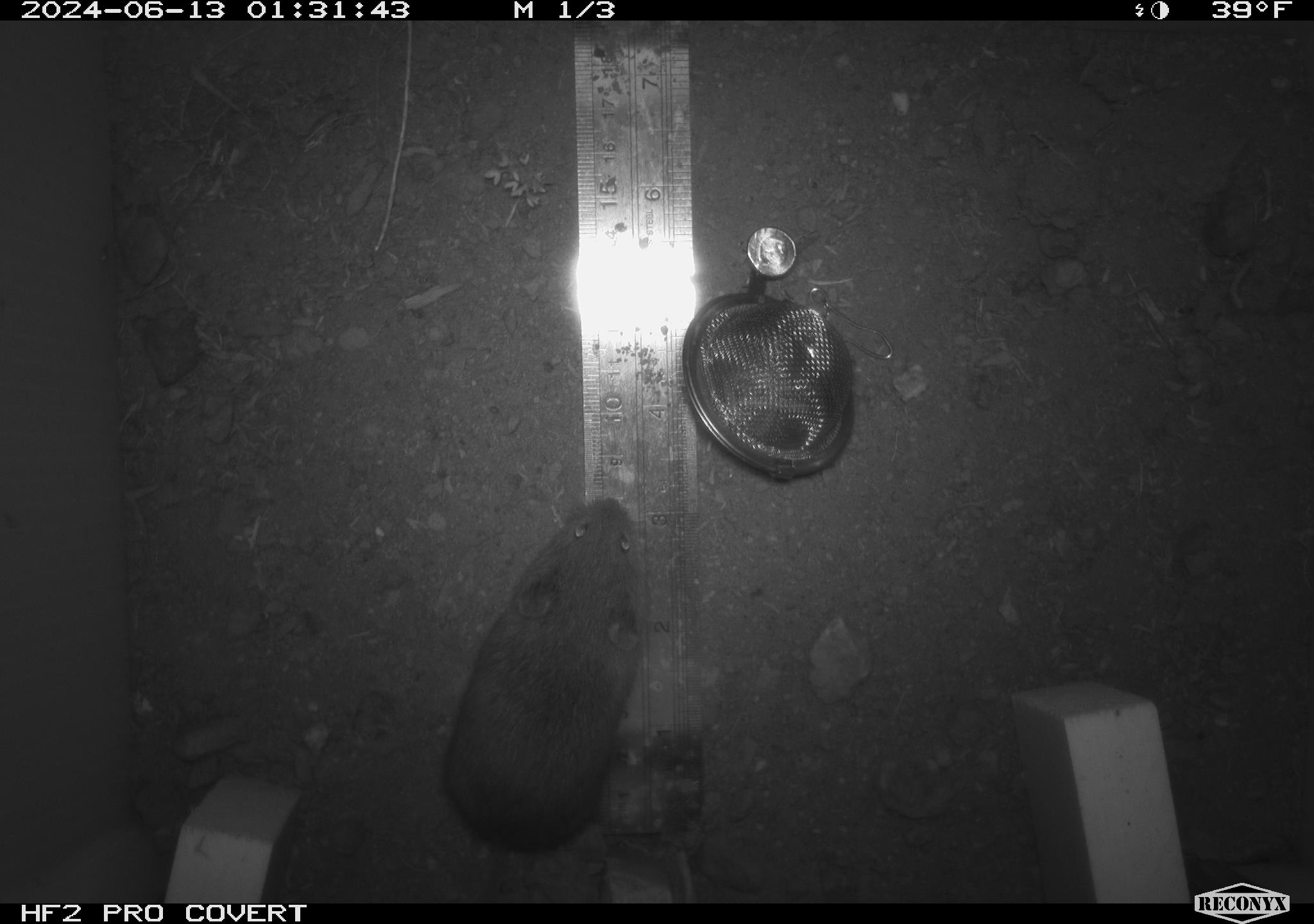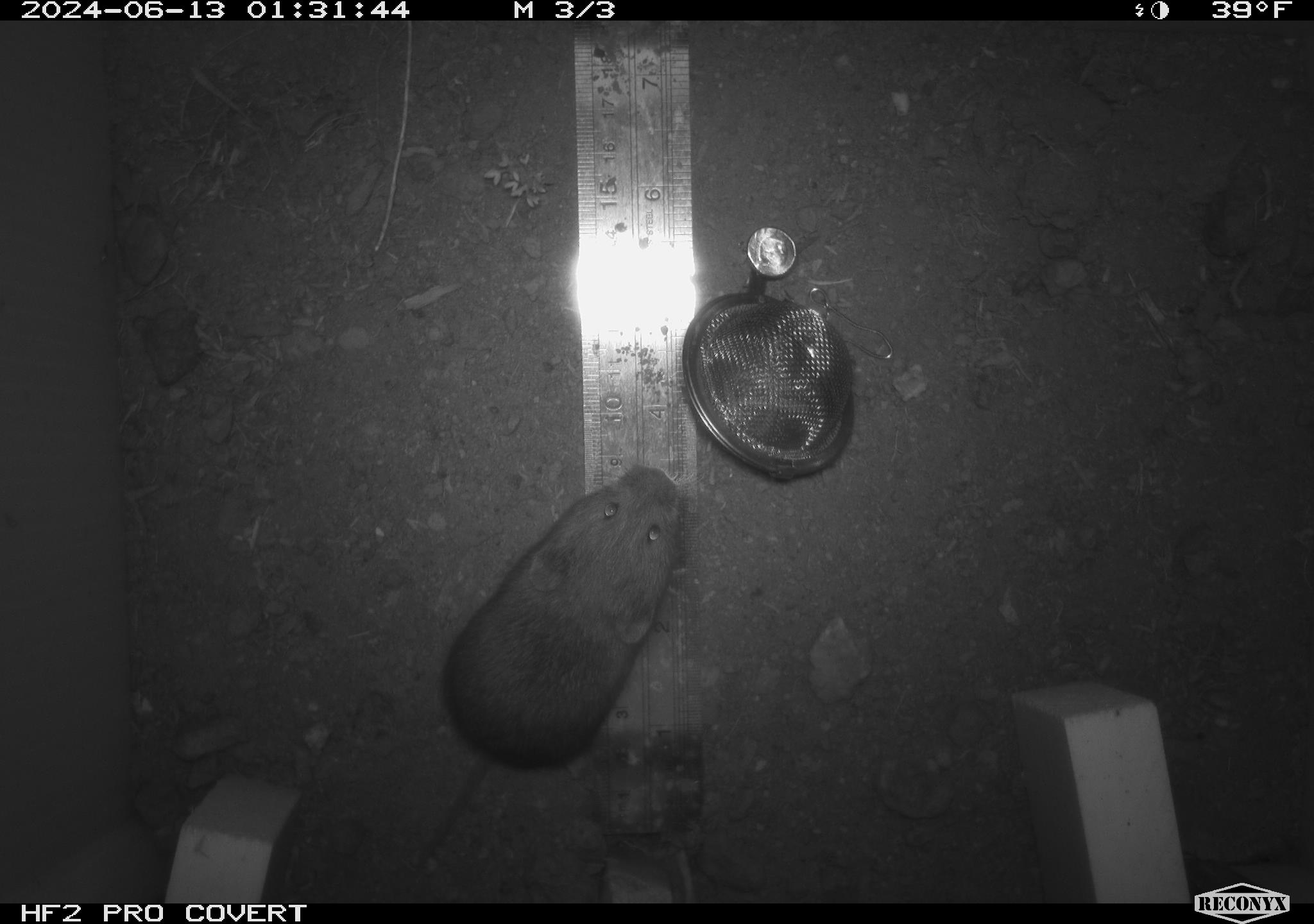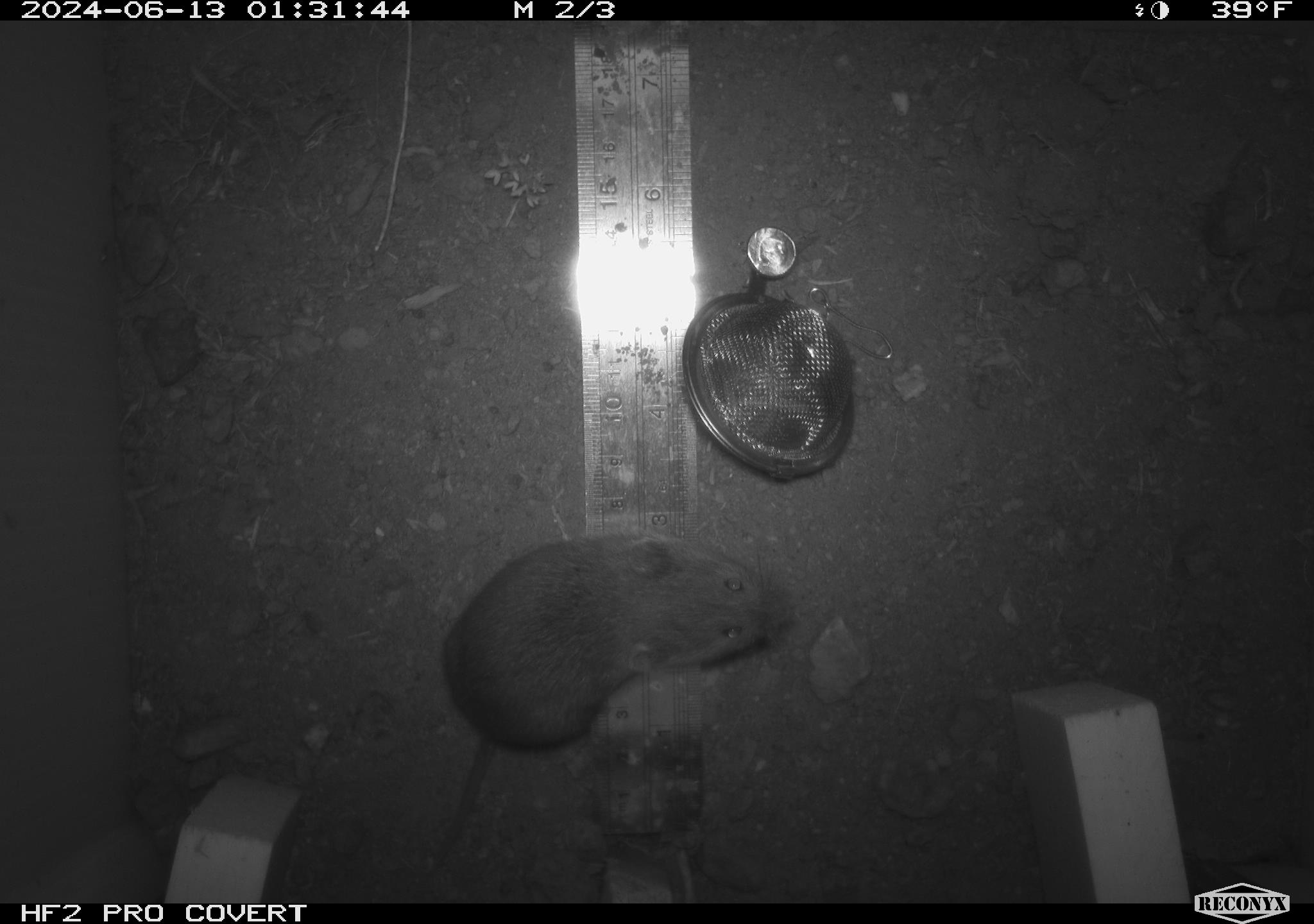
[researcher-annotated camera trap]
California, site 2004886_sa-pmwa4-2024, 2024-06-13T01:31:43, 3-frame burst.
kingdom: Animalia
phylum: Chordata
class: Mammalia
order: Rodentia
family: Cricetidae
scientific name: Arvicolinae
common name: voles, lemmings, and muskrats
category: arvicolinae subfamily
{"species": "arvicolinae subfamily (voles, lemmings, and muskrats) (Arvicolinae)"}